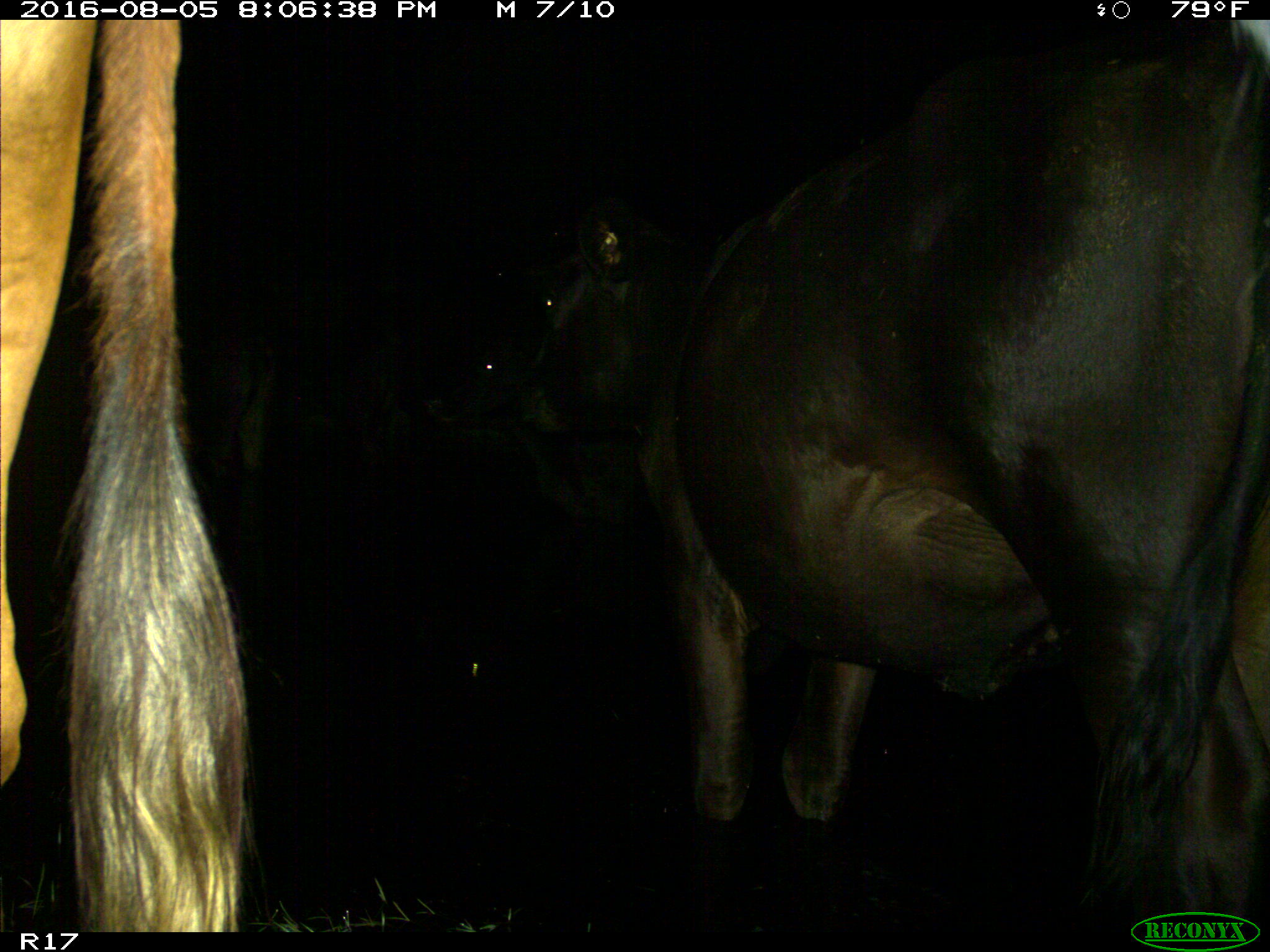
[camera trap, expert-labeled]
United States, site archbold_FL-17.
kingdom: Animalia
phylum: Chordata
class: Mammalia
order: Artiodactyla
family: Bovidae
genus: Bos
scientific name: Bos taurus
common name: domestic cow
Bos taurus (domestic cow).